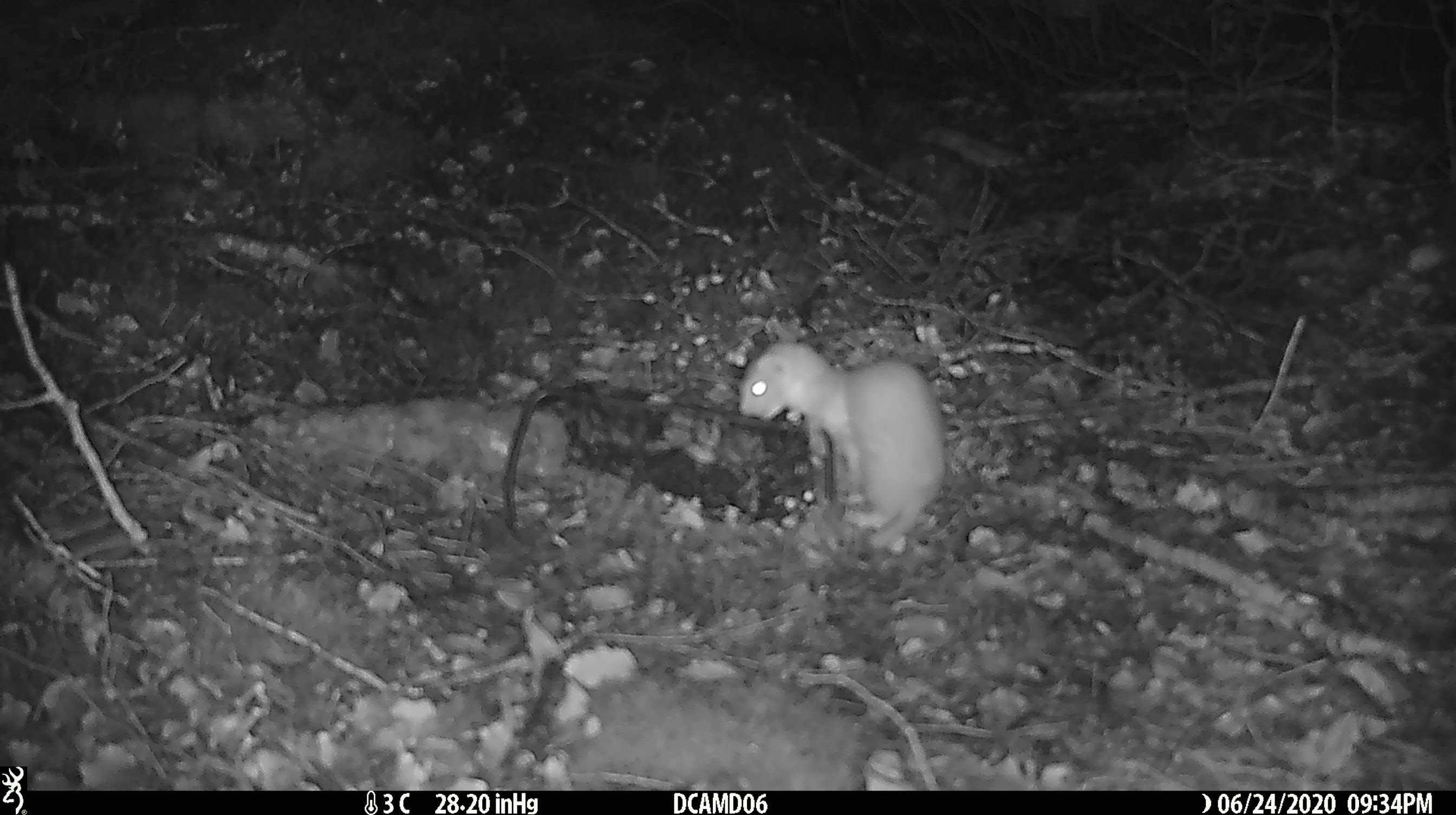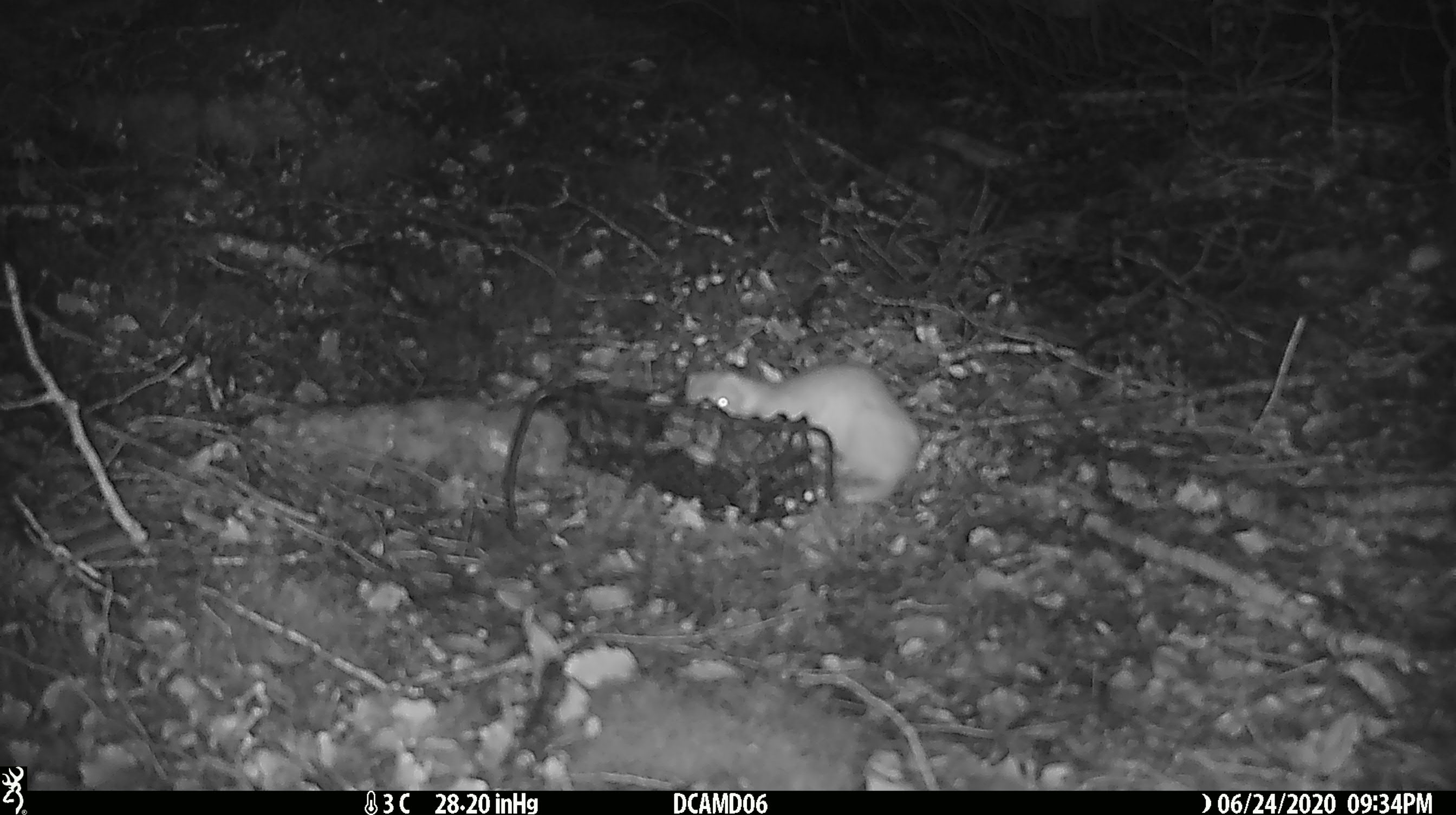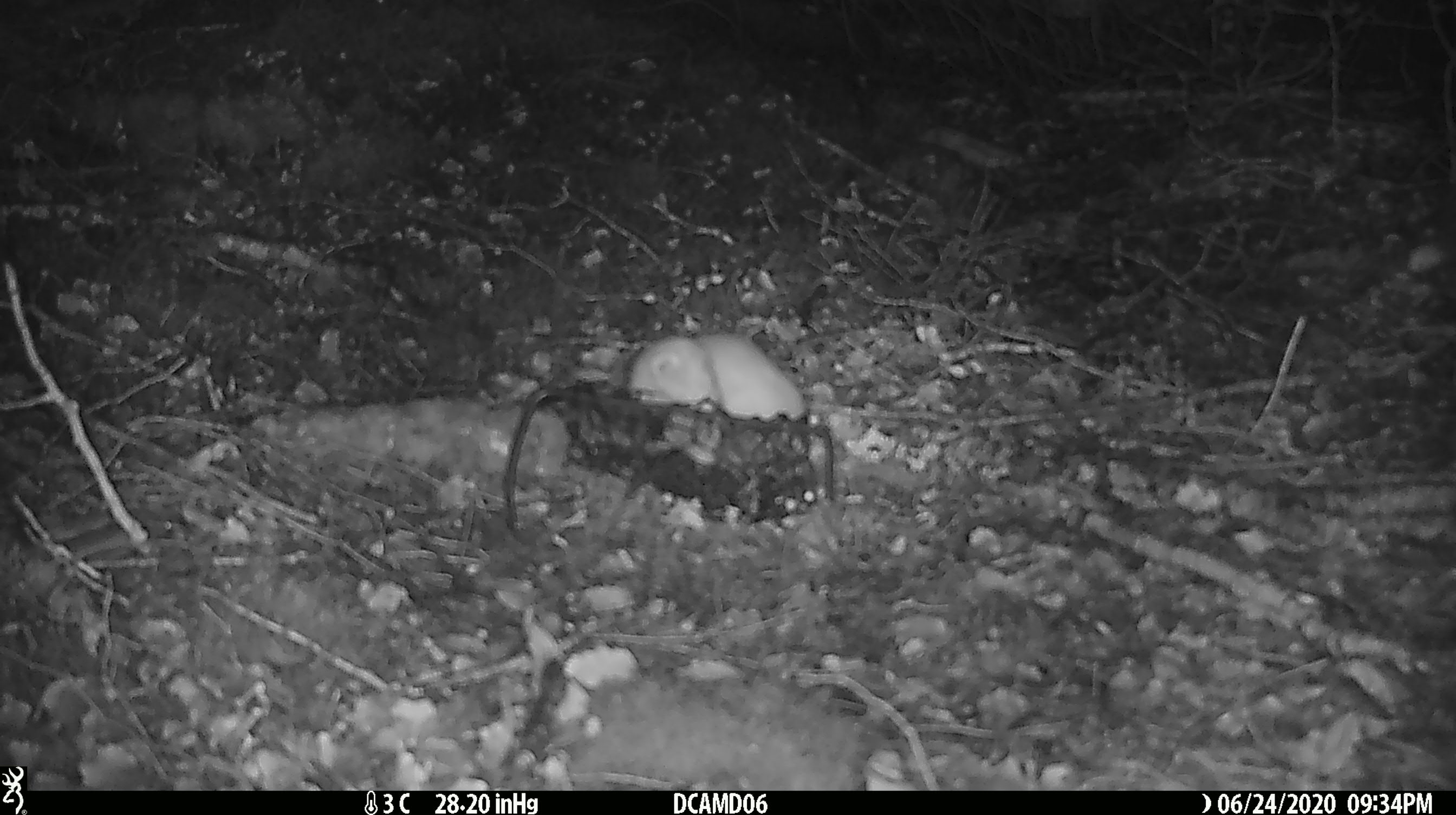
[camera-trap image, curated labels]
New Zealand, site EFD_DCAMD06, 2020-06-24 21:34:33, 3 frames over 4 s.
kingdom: Animalia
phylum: Chordata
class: Mammalia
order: Carnivora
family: Mustelidae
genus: Mustela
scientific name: Mustela nivalis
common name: least weasel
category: weasel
Weasel (least weasel) (Mustela nivalis).